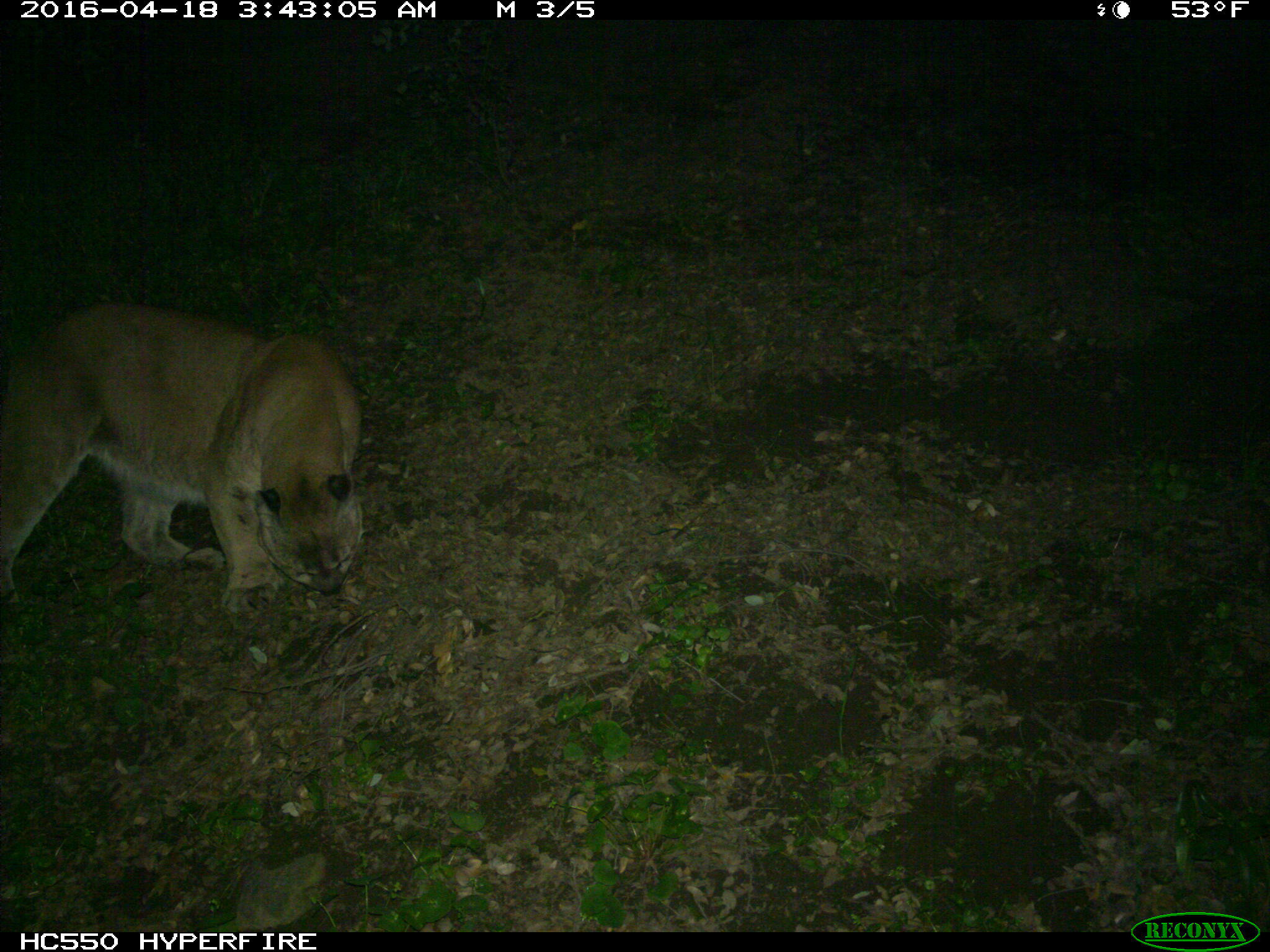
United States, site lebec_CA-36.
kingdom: Animalia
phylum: Chordata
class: Mammalia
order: Carnivora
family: Felidae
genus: Puma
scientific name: Puma concolor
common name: mountain lion